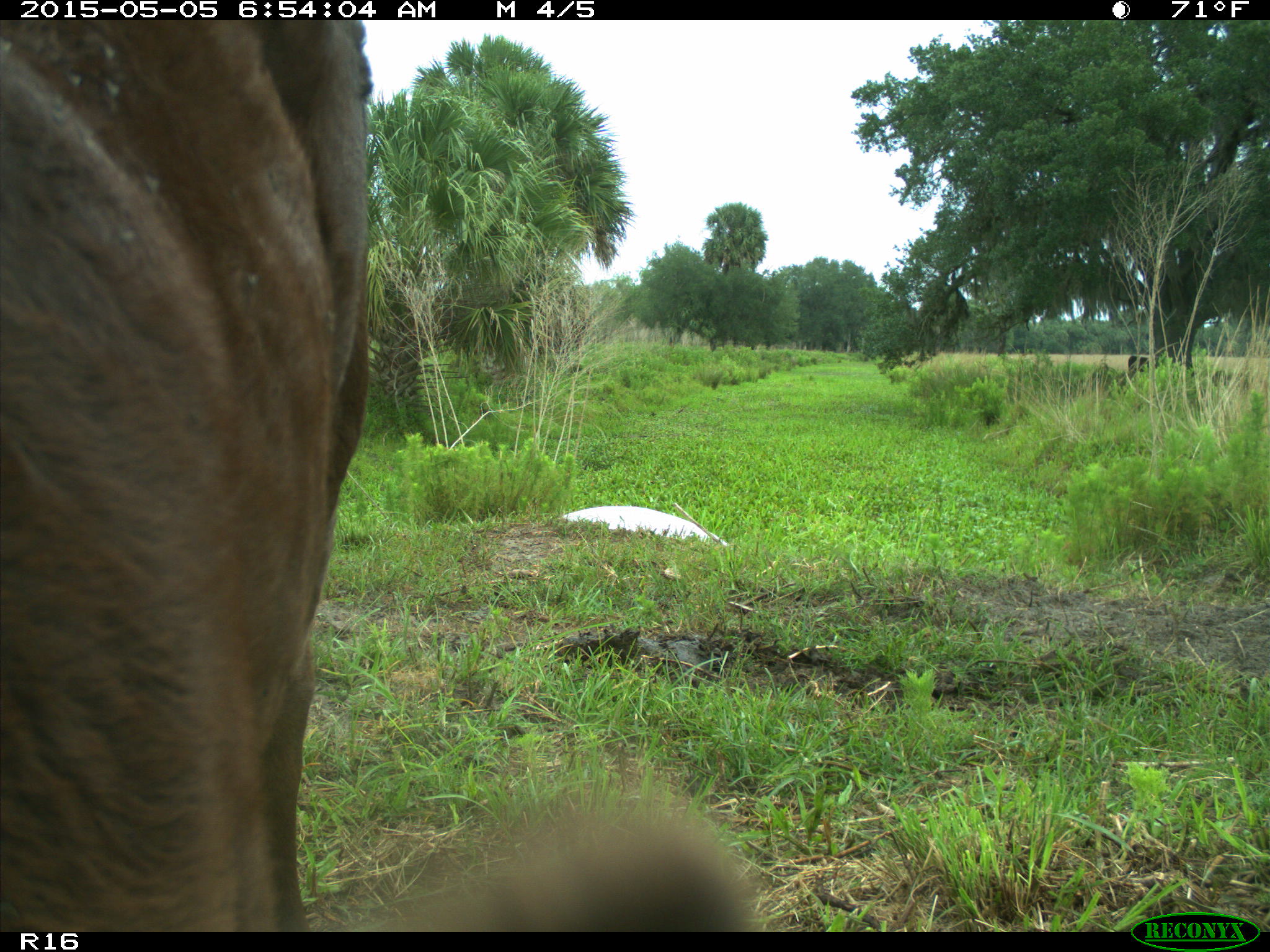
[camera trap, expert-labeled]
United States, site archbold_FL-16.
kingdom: Animalia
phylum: Chordata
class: Mammalia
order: Artiodactyla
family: Bovidae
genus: Bos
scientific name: Bos taurus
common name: domestic cow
Bos taurus (domestic cow).